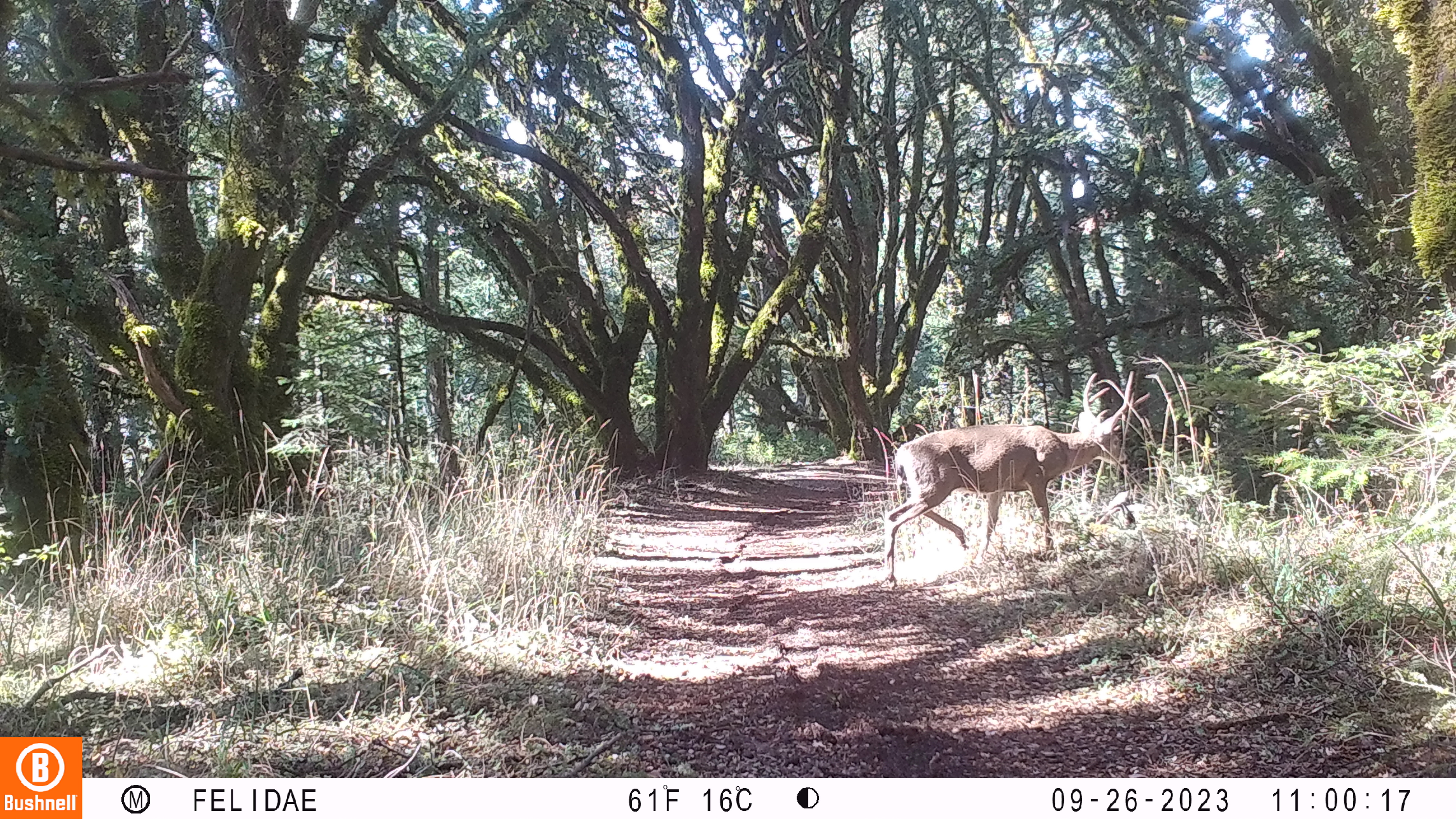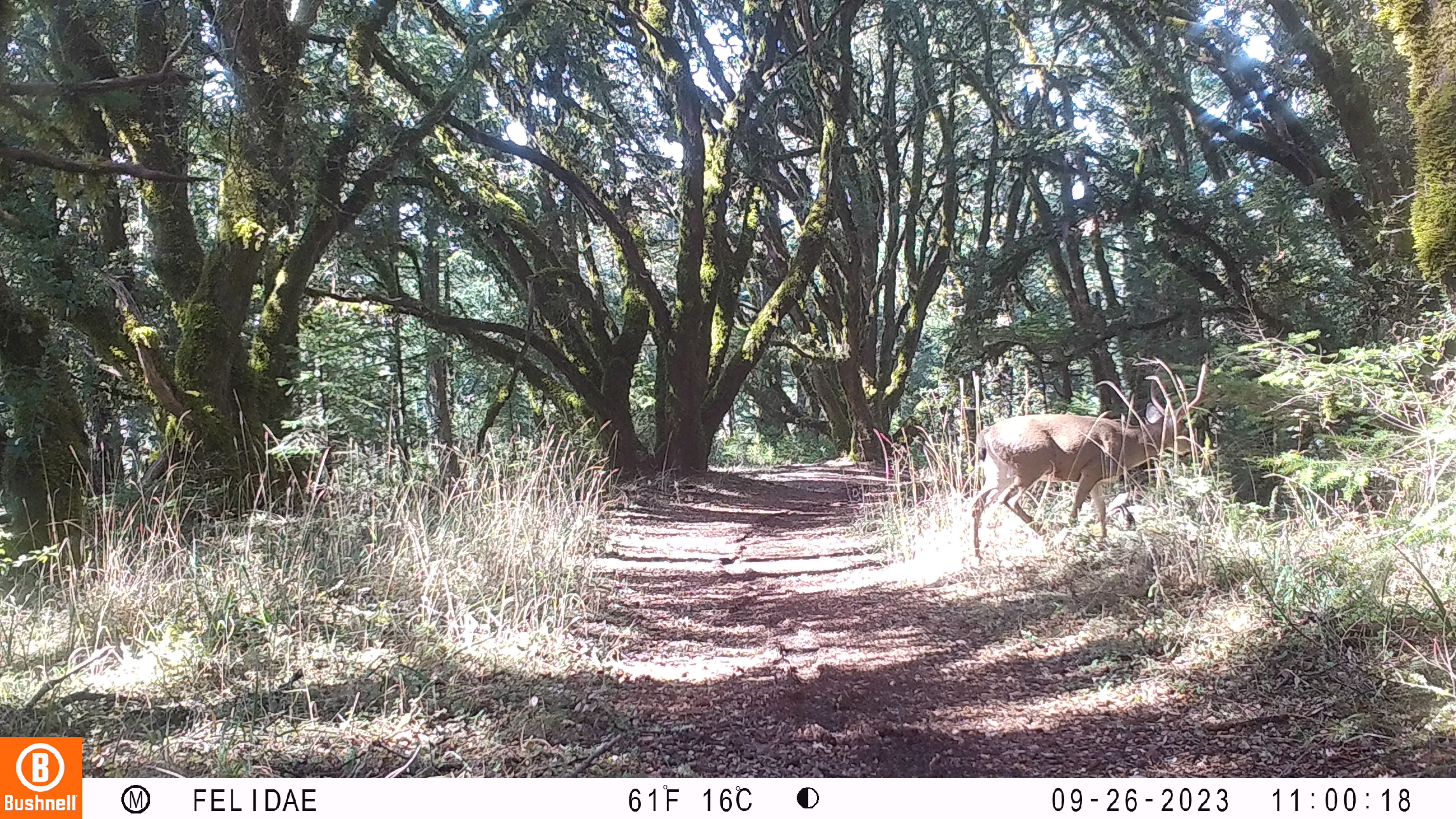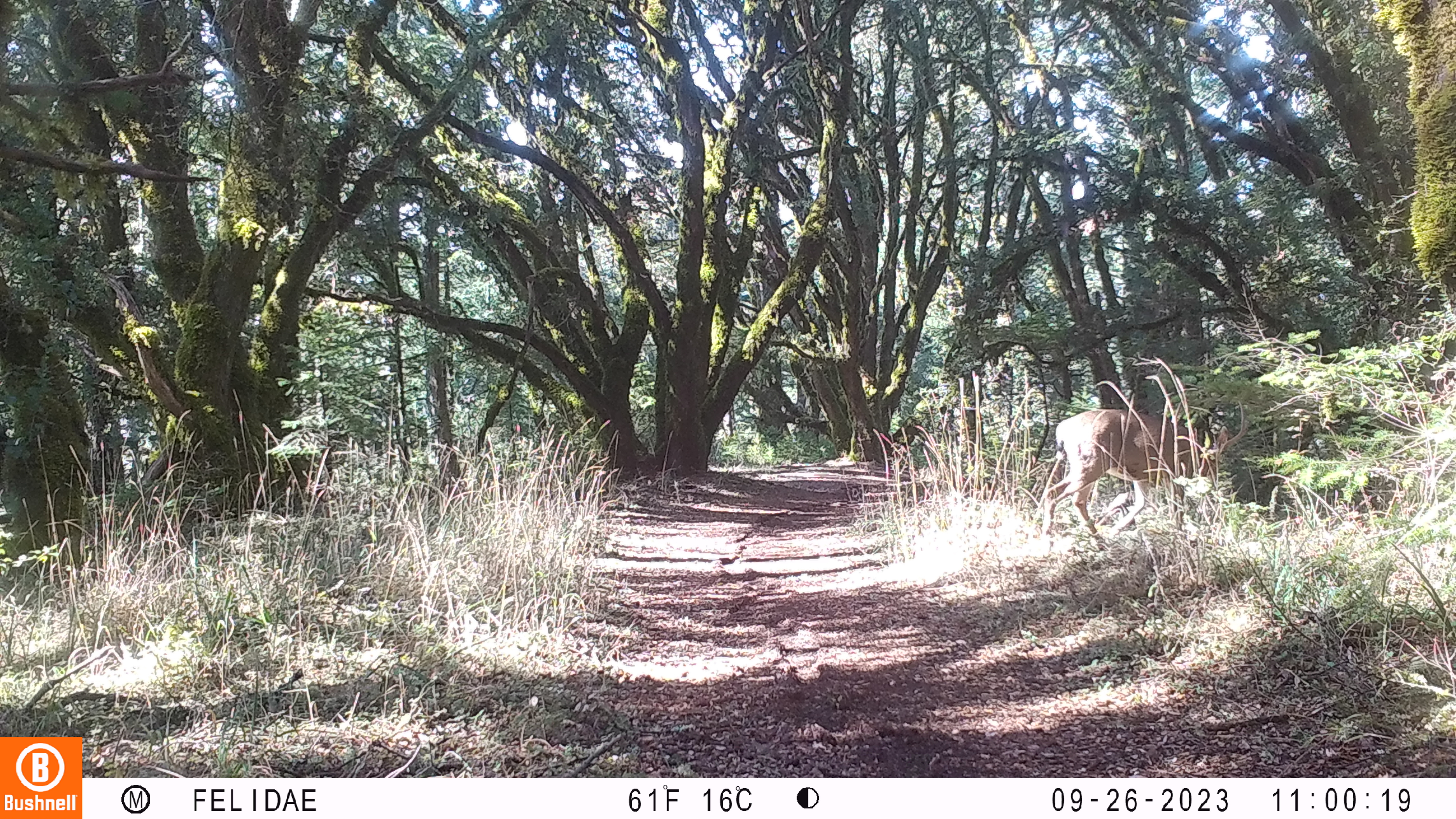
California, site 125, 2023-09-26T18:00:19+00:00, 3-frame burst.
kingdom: Animalia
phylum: Chordata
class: Mammalia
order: Artiodactyla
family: Cervidae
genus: Odocoileus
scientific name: Odocoileus hemionus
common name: mule deer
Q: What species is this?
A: Mule deer (Odocoileus hemionus).